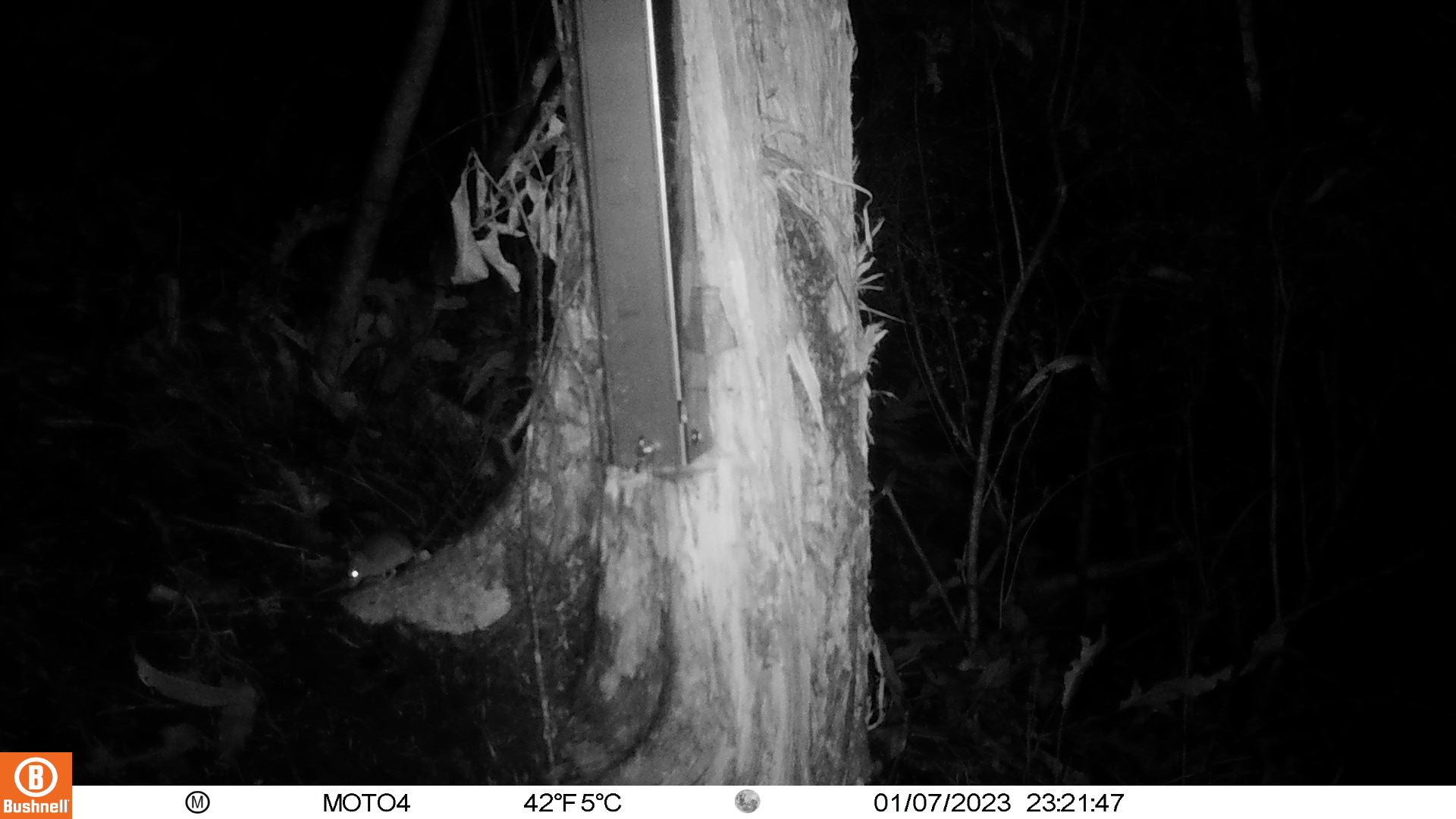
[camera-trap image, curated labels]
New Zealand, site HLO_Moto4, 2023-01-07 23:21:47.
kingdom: Animalia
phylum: Chordata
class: Mammalia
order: Rodentia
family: Muridae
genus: Mus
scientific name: Mus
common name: mouse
Mouse (Mus).